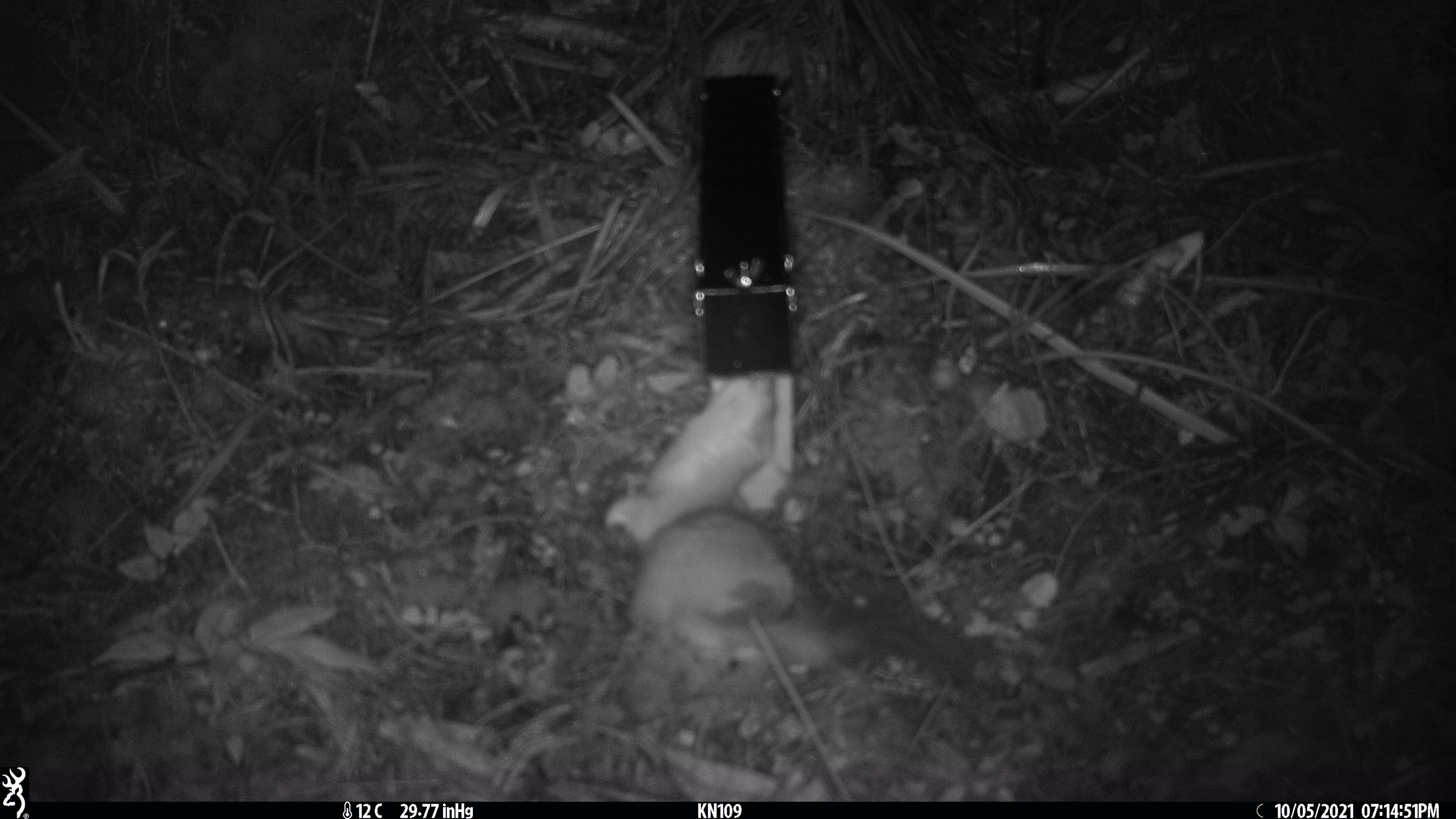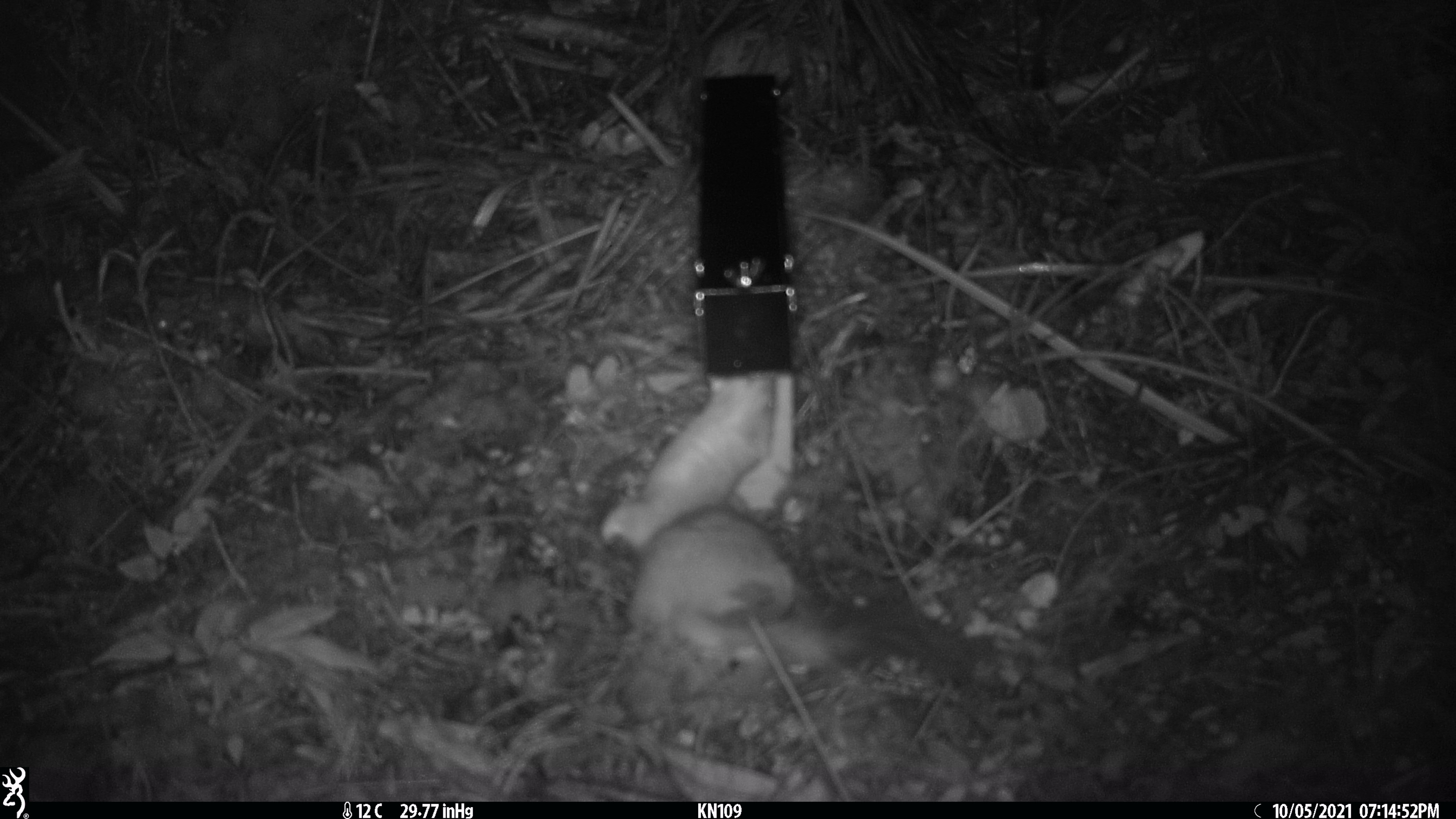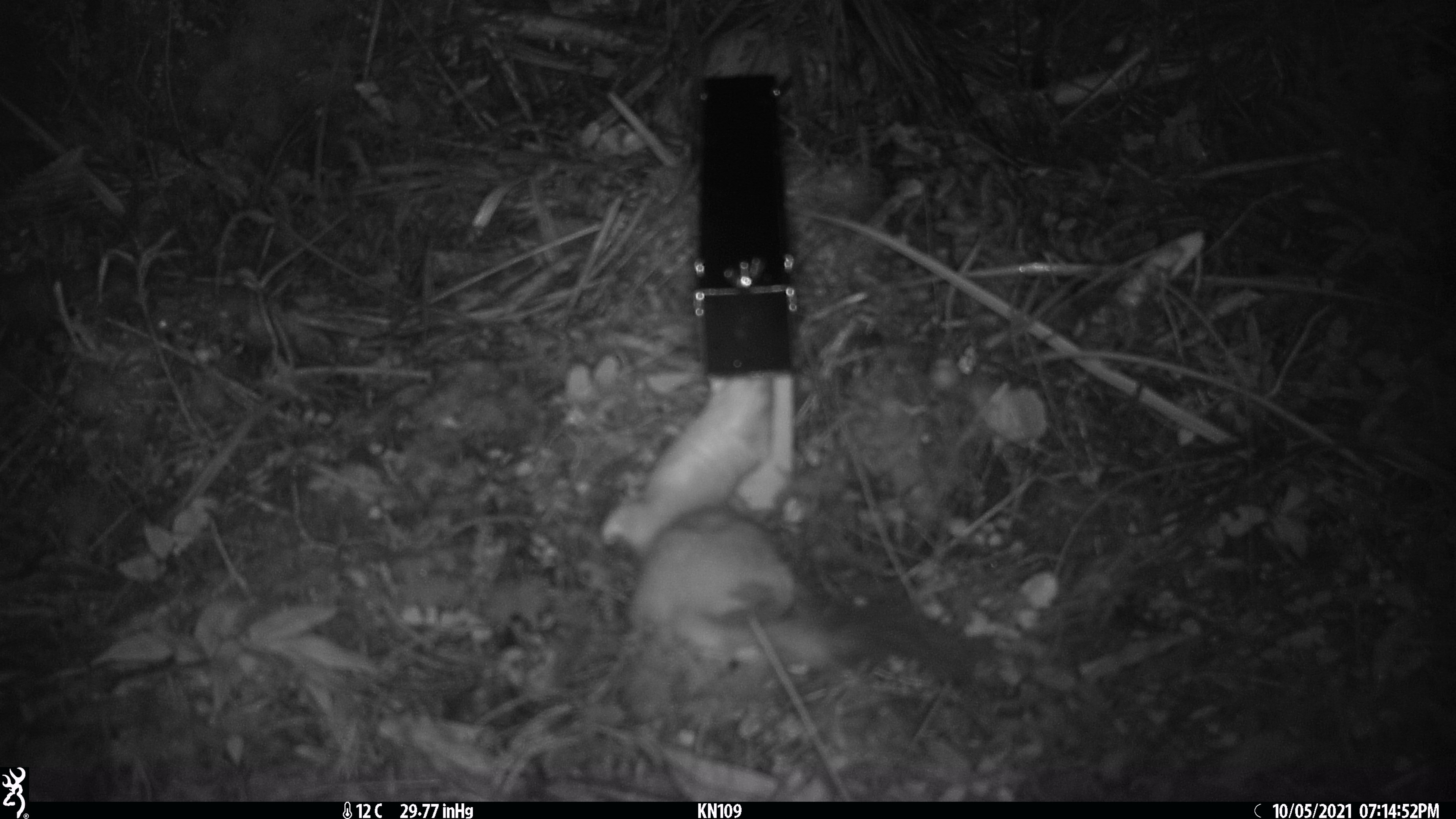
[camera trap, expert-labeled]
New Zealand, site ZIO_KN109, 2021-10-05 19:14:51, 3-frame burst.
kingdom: Animalia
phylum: Chordata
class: Mammalia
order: Carnivora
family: Mustelidae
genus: Mustela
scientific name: Mustela erminea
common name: stoat